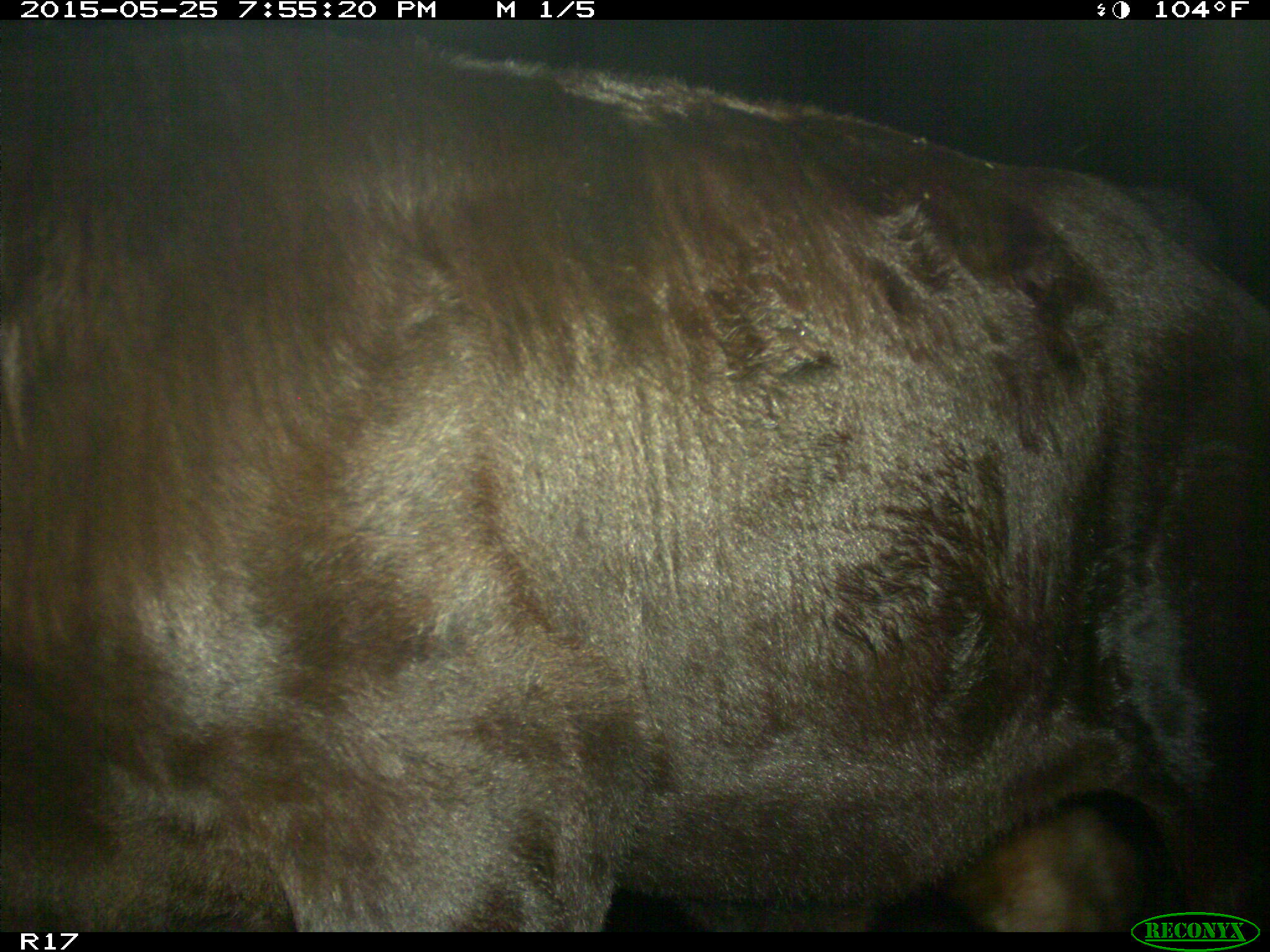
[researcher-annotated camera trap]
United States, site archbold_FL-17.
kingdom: Animalia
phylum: Chordata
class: Mammalia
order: Artiodactyla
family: Bovidae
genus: Bos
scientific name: Bos taurus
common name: domestic cow